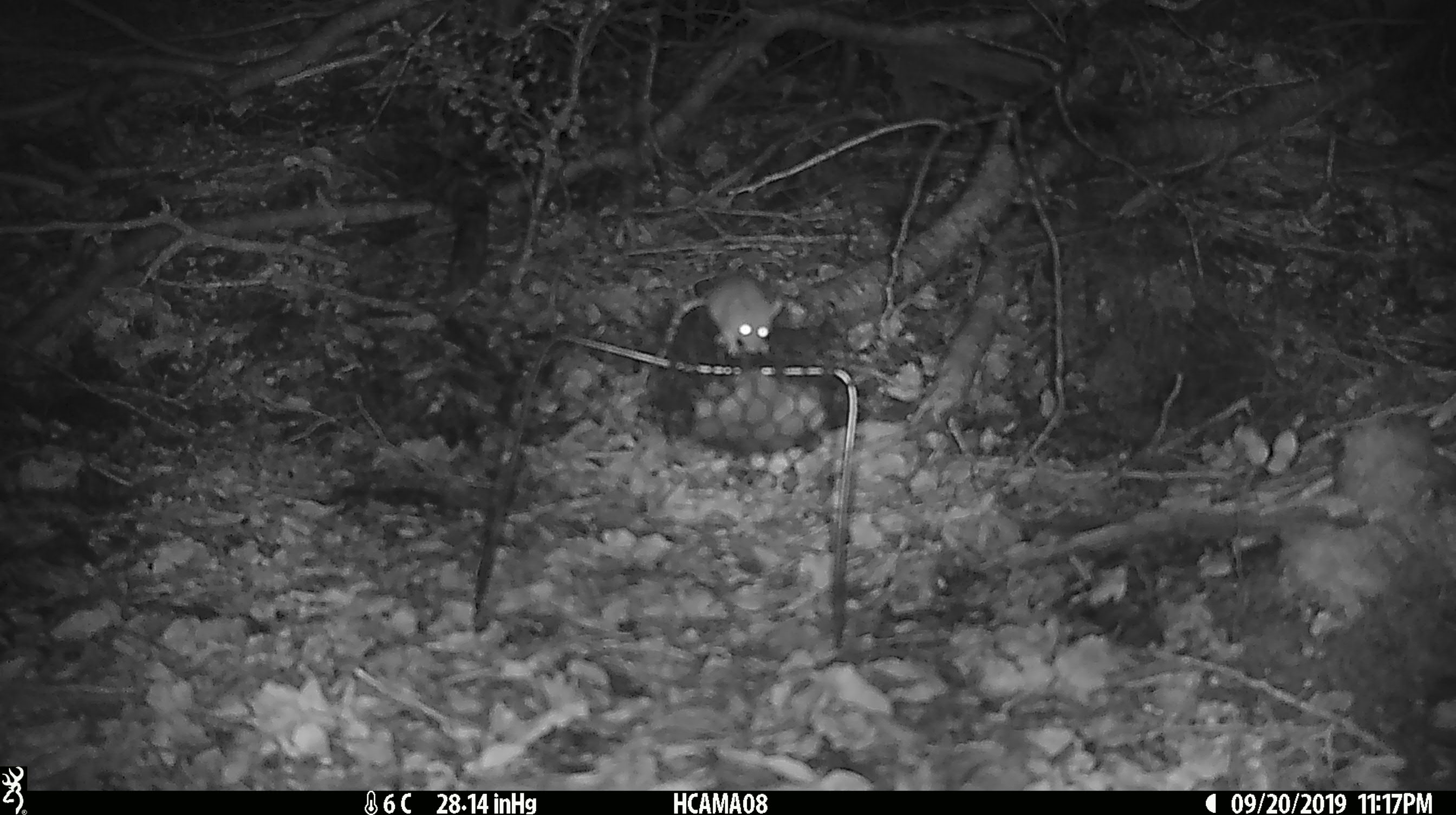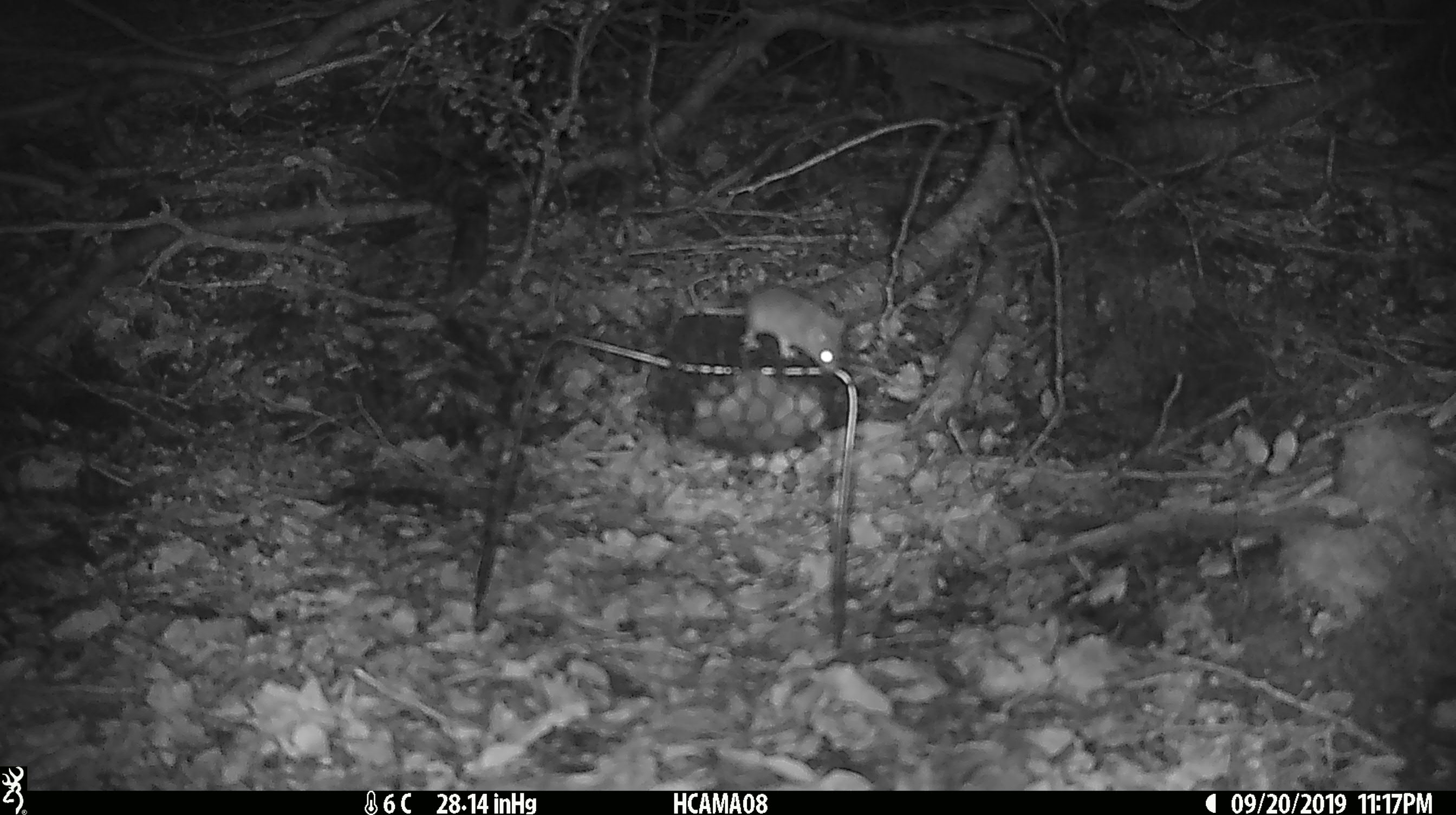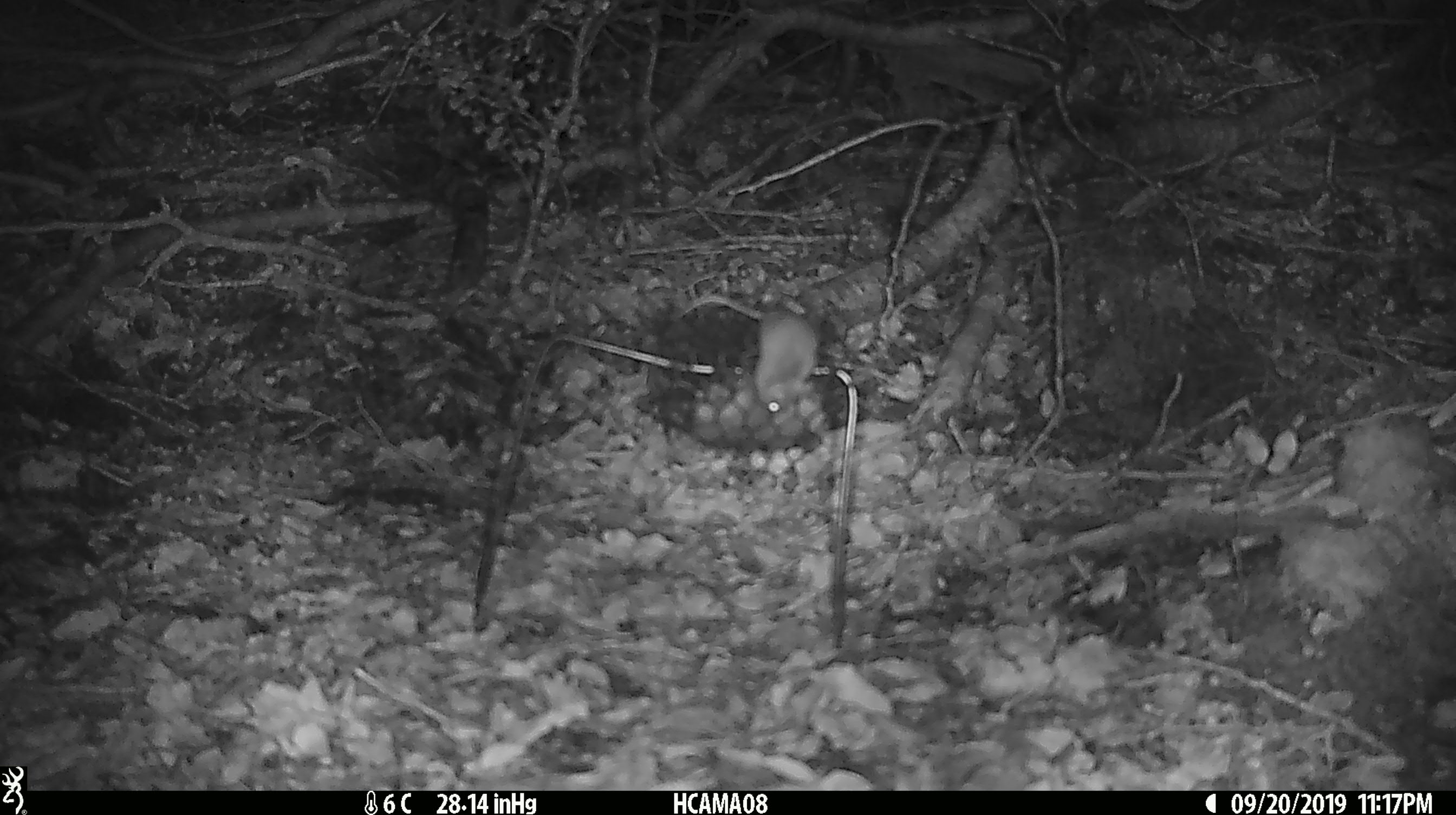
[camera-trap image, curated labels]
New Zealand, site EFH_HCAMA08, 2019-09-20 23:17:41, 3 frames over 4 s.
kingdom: Animalia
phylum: Chordata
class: Mammalia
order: Rodentia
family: Muridae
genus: Mus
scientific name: Mus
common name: mouse